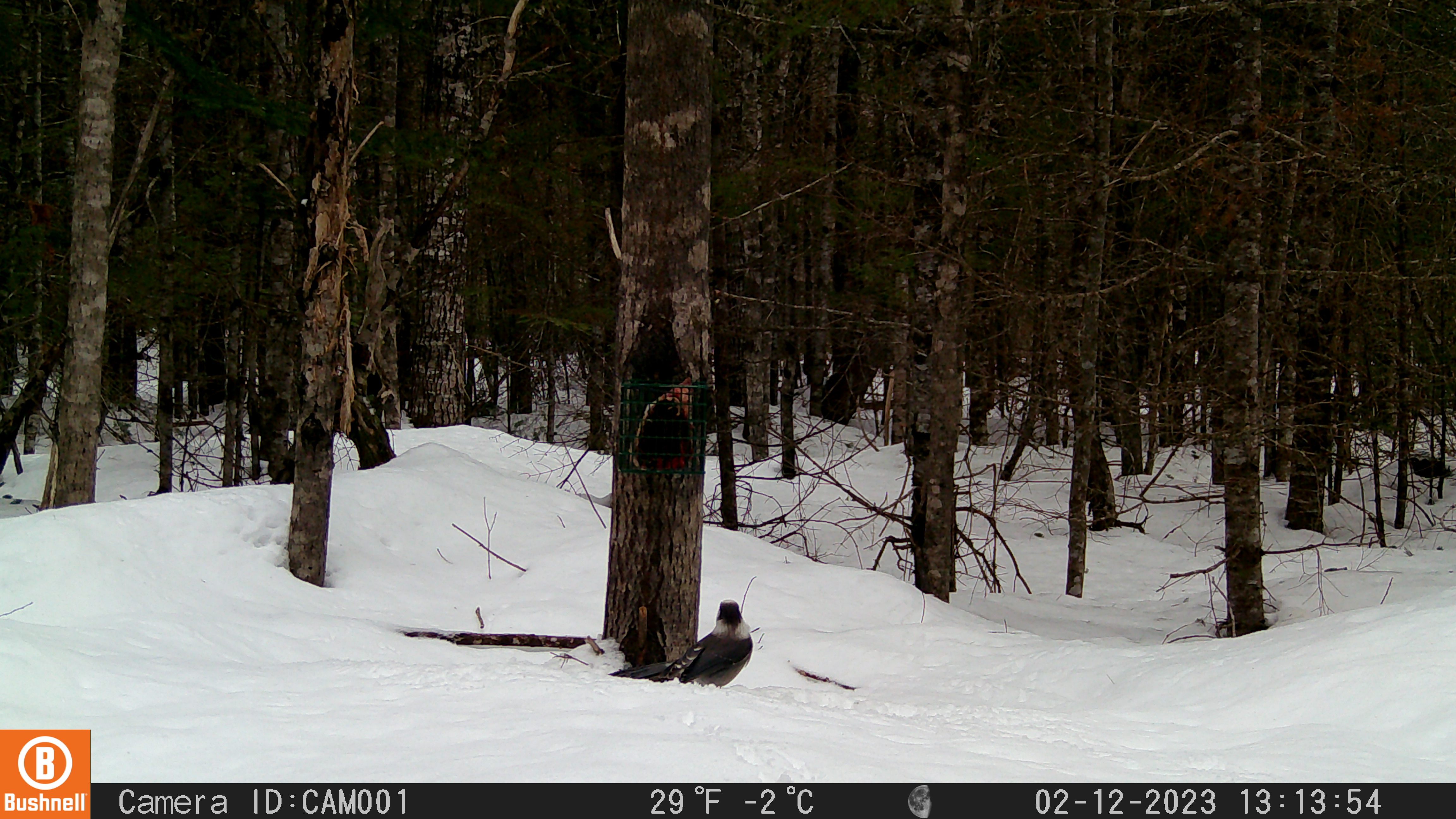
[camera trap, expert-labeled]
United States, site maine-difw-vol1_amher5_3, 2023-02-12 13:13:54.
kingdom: Animalia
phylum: Chordata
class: Aves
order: Passeriformes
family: Corvidae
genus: Perisoreus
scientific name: Perisoreus canadensis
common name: canada jay